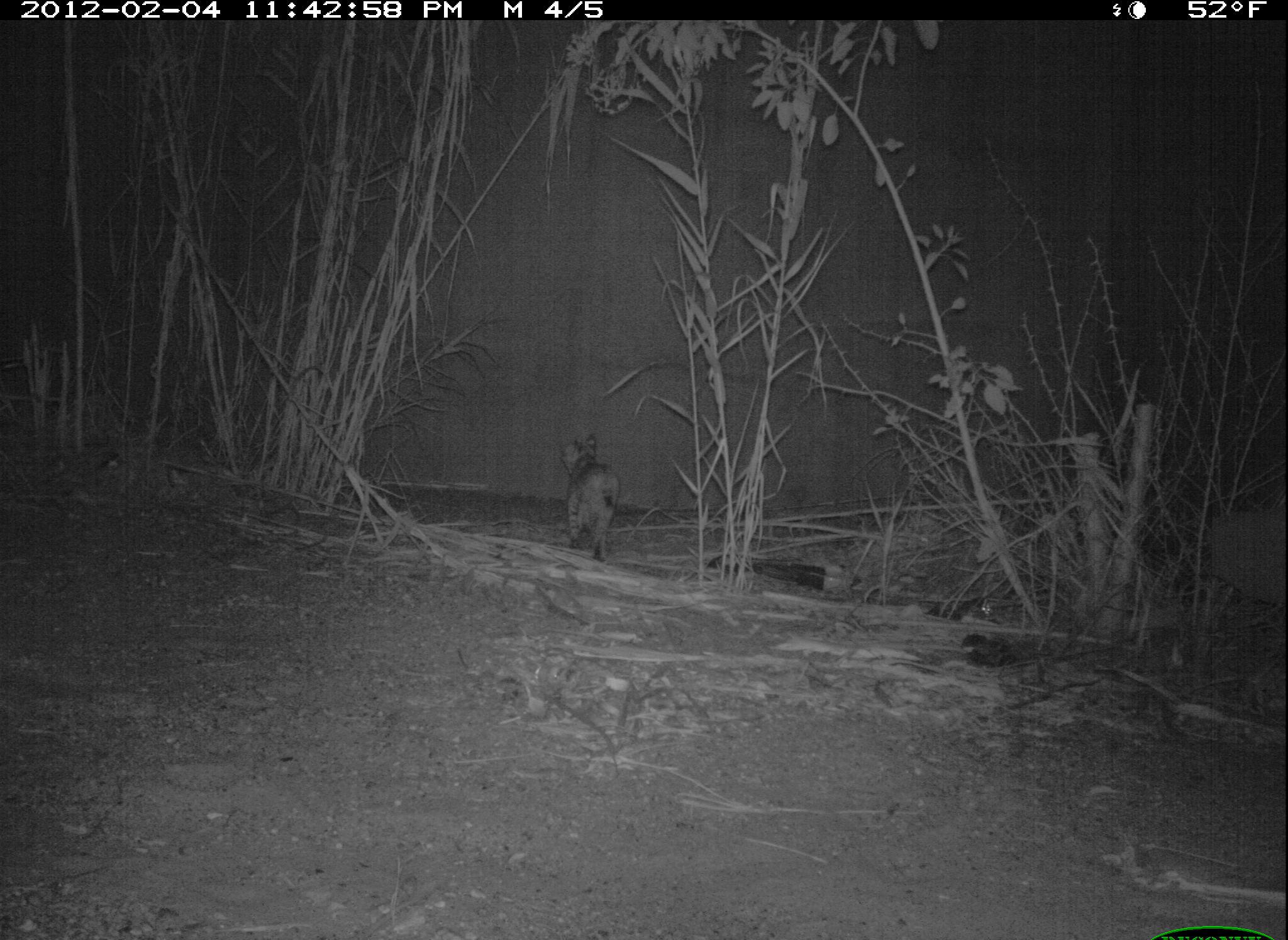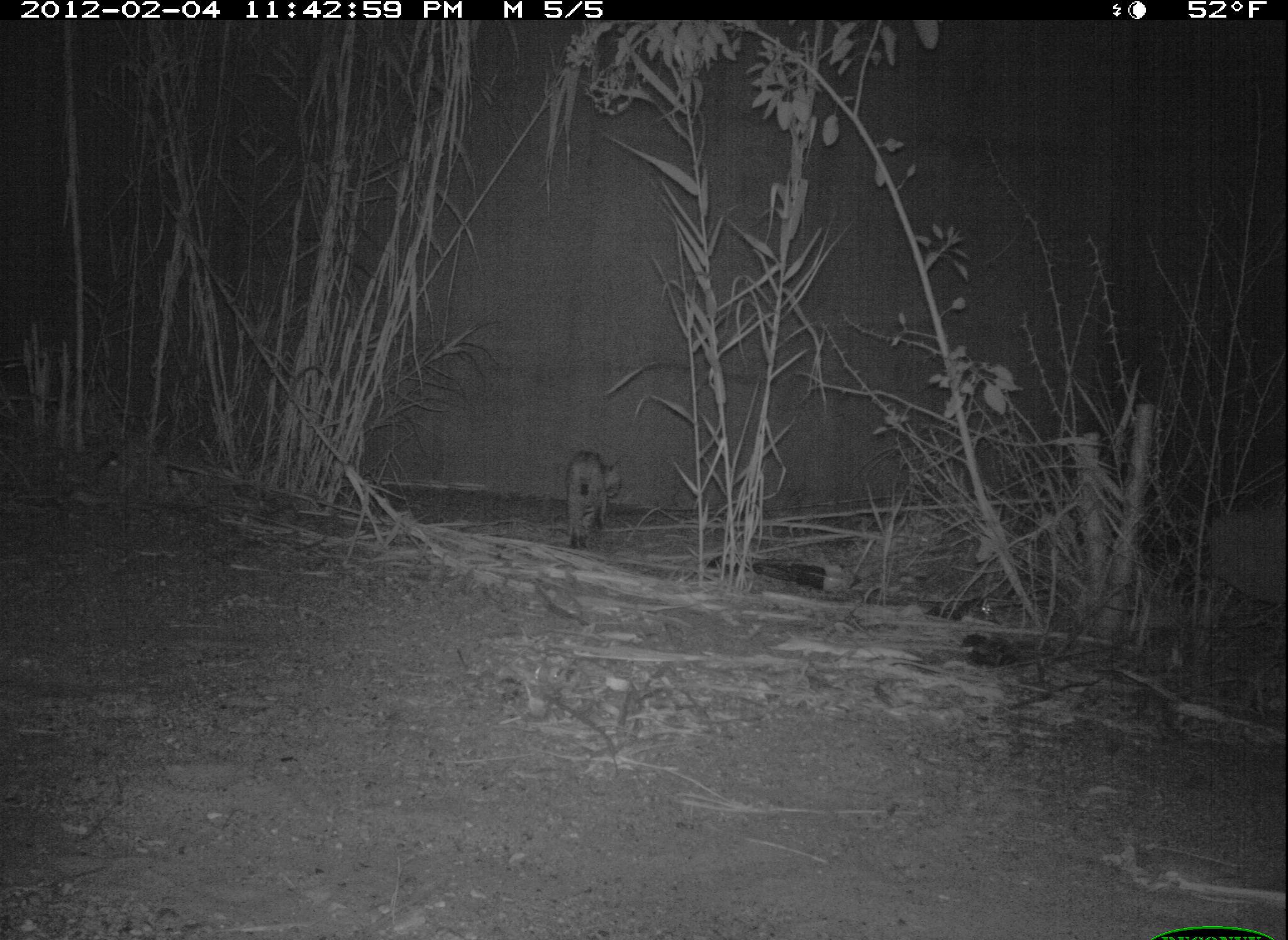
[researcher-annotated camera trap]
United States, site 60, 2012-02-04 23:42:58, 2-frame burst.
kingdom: Animalia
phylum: Chordata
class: Mammalia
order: Carnivora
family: Felidae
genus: Lynx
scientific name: Lynx rufus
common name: bobcat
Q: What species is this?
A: Bobcat (Lynx rufus).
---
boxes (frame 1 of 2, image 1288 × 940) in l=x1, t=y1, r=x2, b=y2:
bobcat: l=561, t=432, r=619, b=562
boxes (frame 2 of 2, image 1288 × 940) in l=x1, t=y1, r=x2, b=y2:
bobcat: l=564, t=450, r=623, b=551